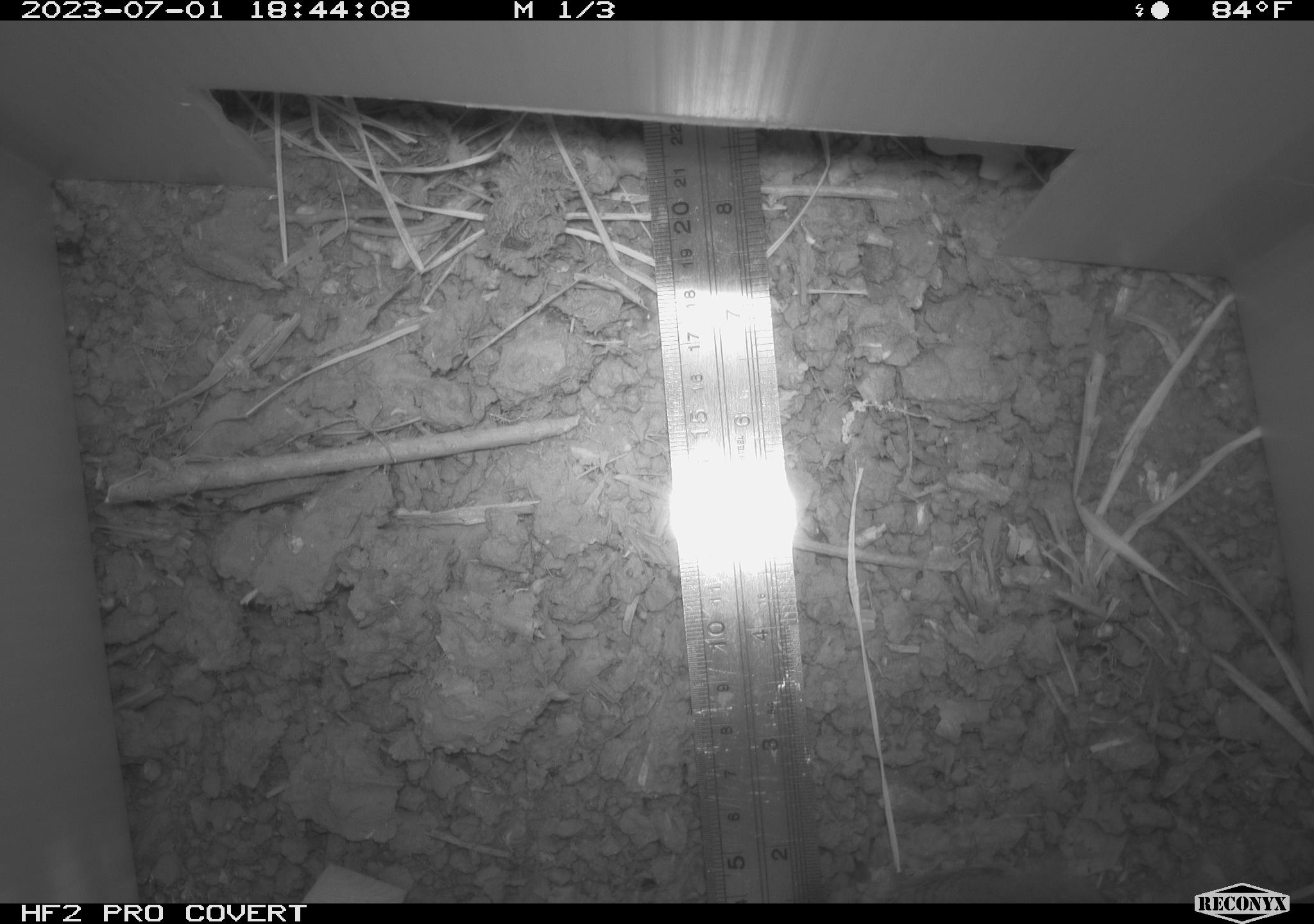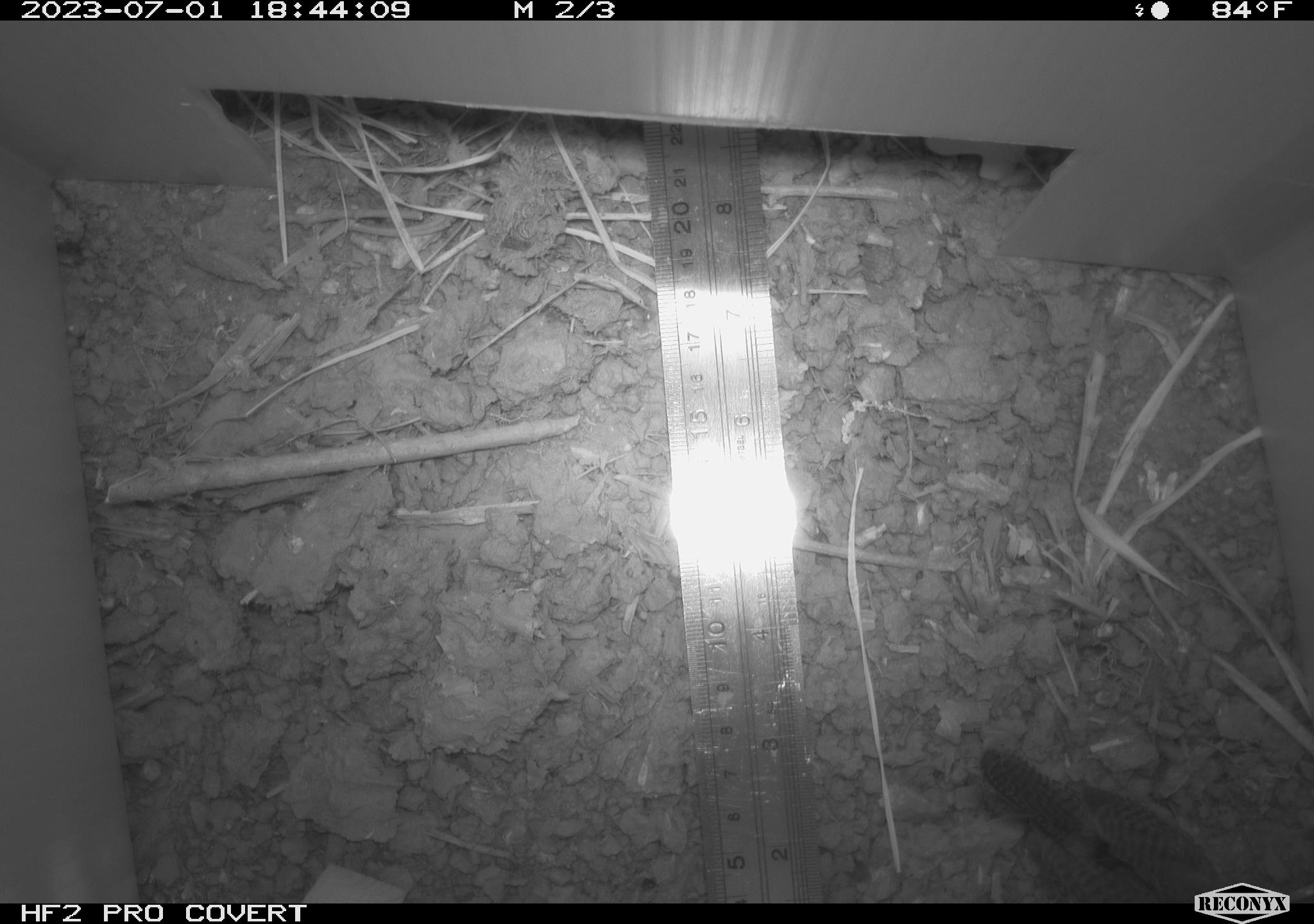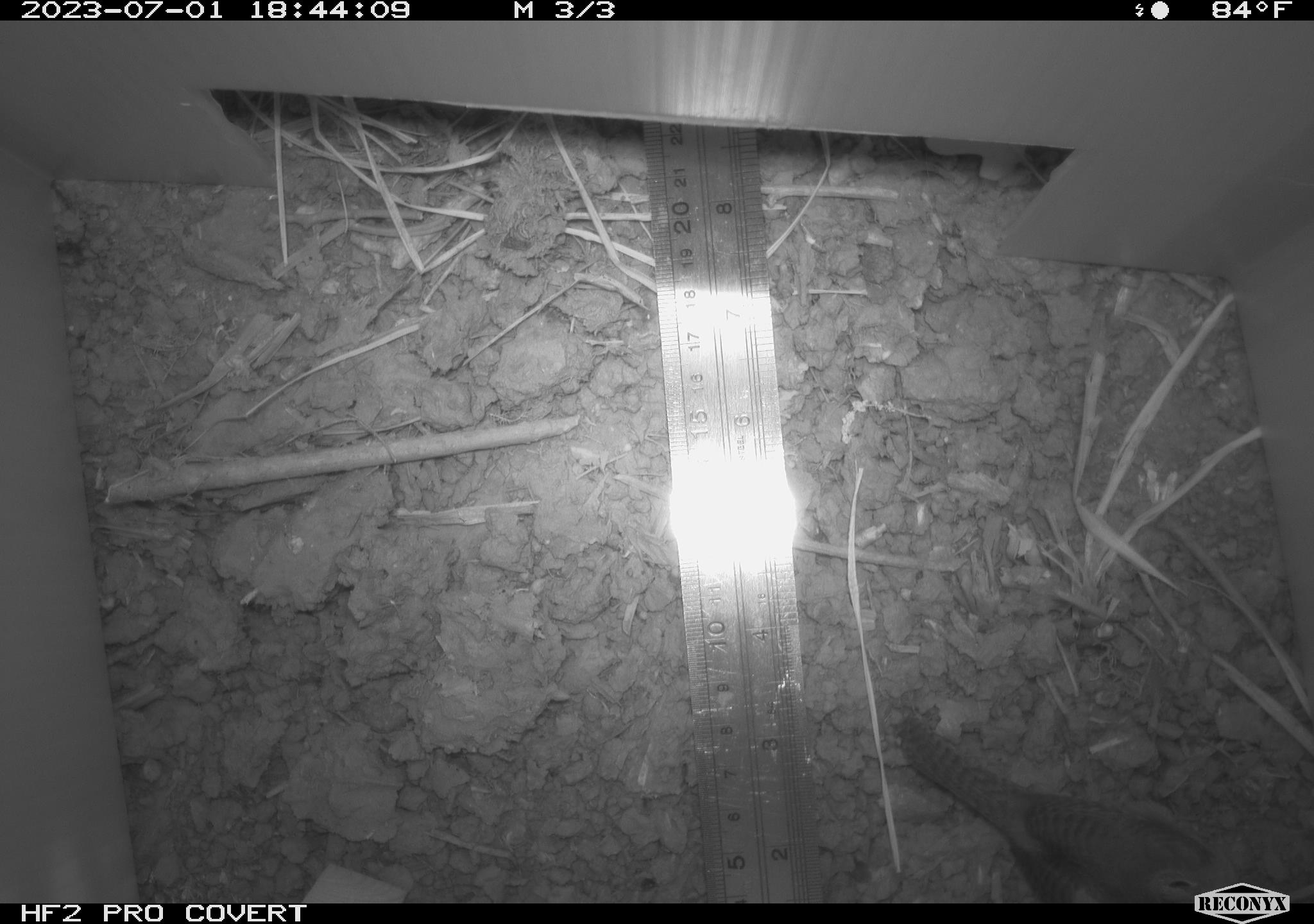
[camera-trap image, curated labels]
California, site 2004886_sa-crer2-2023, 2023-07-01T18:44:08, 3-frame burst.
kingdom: Animalia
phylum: Chordata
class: Aves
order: Passeriformes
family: Troglodytidae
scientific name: Troglodytidae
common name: wren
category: troglodytidae family